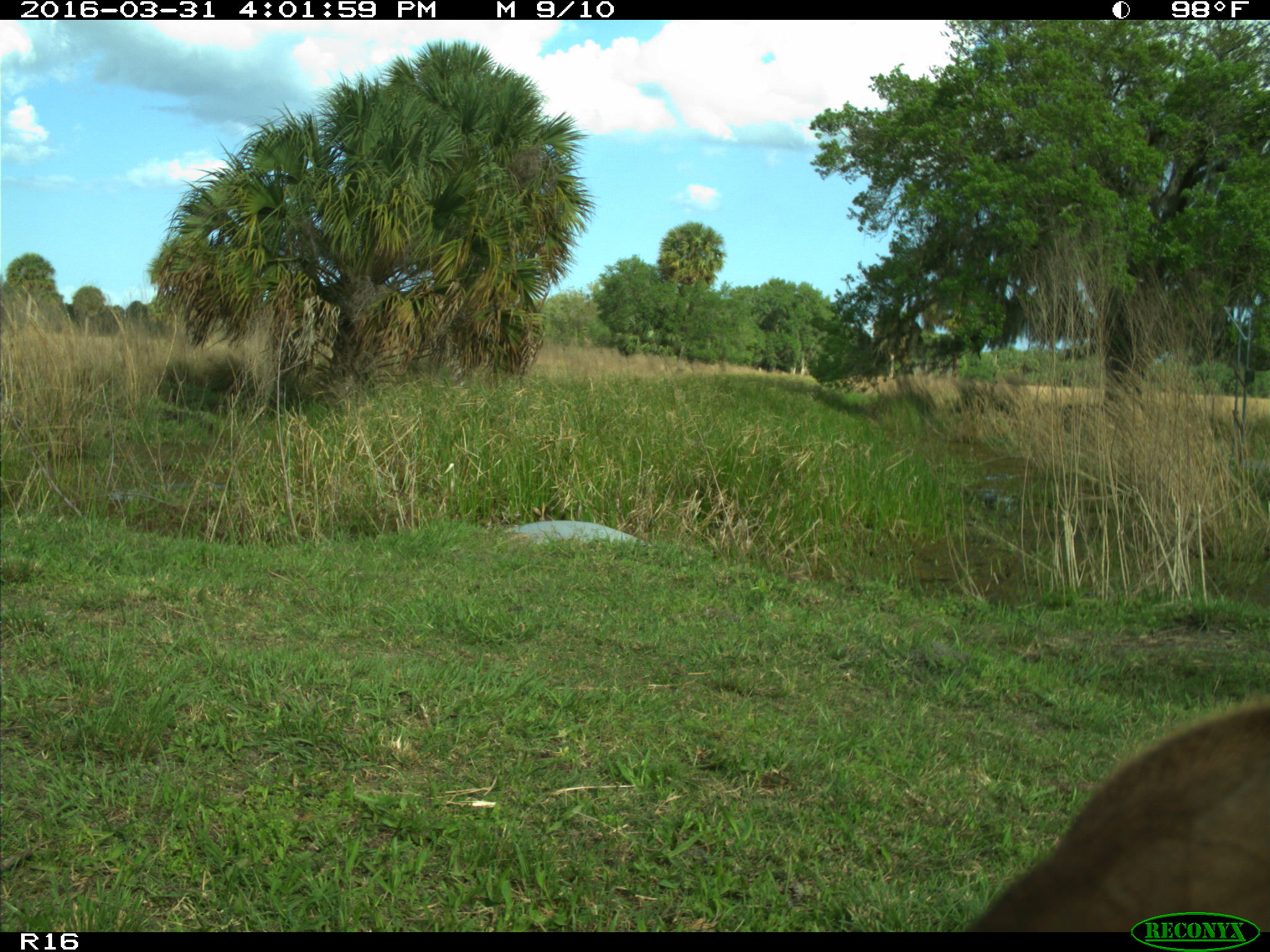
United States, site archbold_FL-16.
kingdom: Animalia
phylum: Chordata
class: Mammalia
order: Artiodactyla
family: Bovidae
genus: Bos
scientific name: Bos taurus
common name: domestic cow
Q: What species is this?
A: Bos taurus (domestic cow).